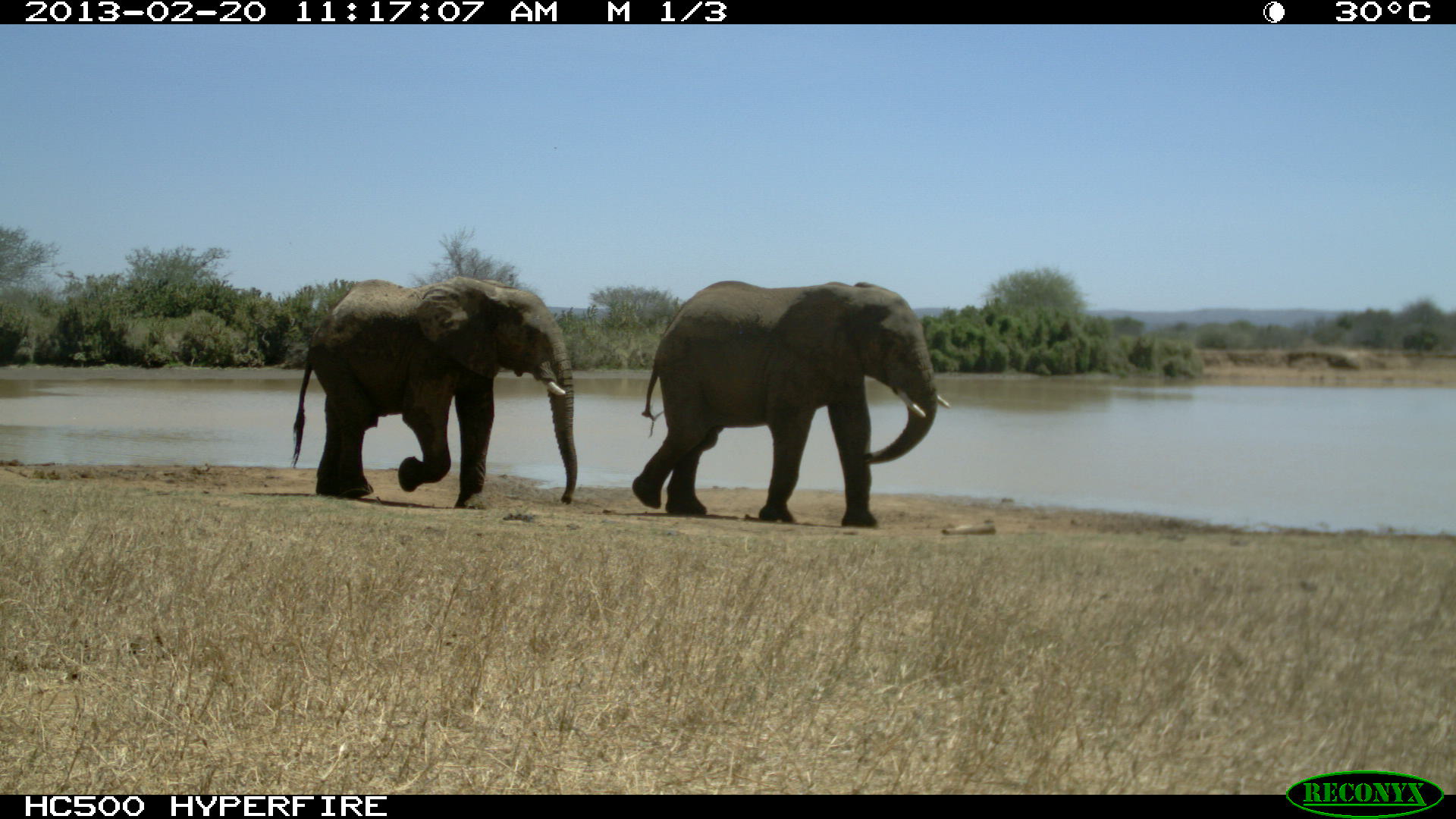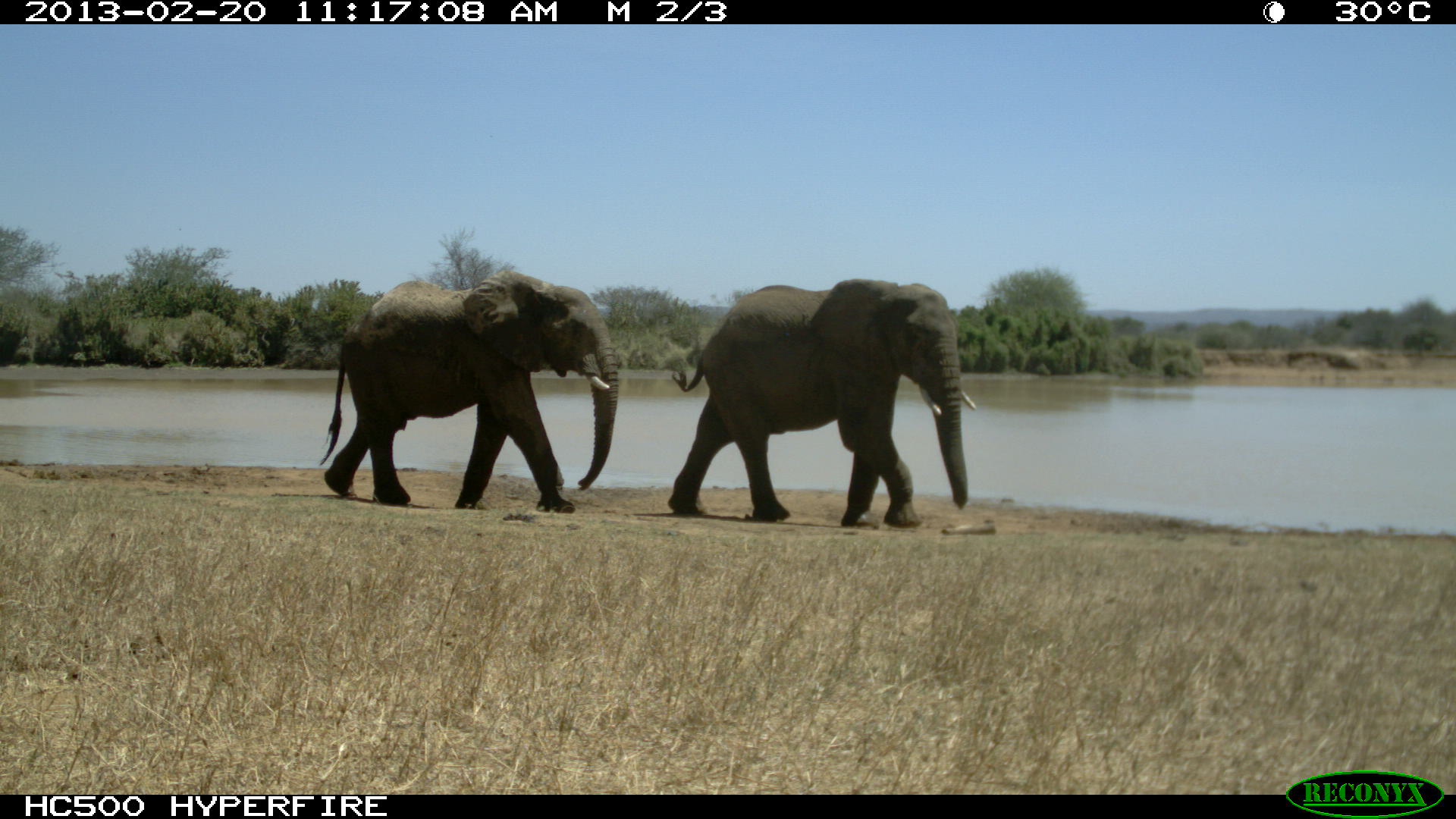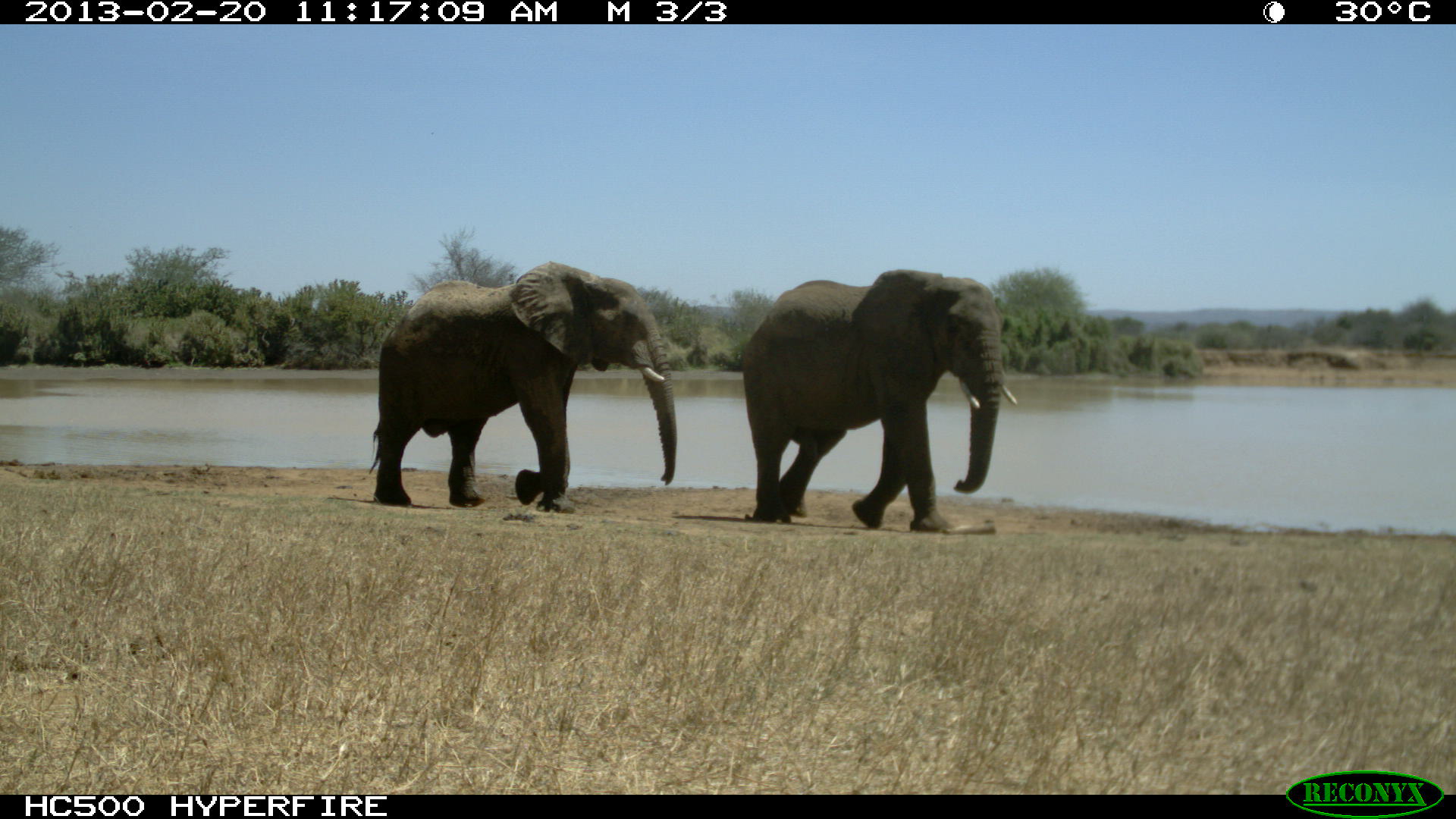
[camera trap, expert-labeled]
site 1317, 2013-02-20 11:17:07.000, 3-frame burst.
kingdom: Animalia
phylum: Chordata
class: Mammalia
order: Proboscidea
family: Elephantidae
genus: Loxodonta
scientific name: Loxodonta africana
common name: african bush elephant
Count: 2.